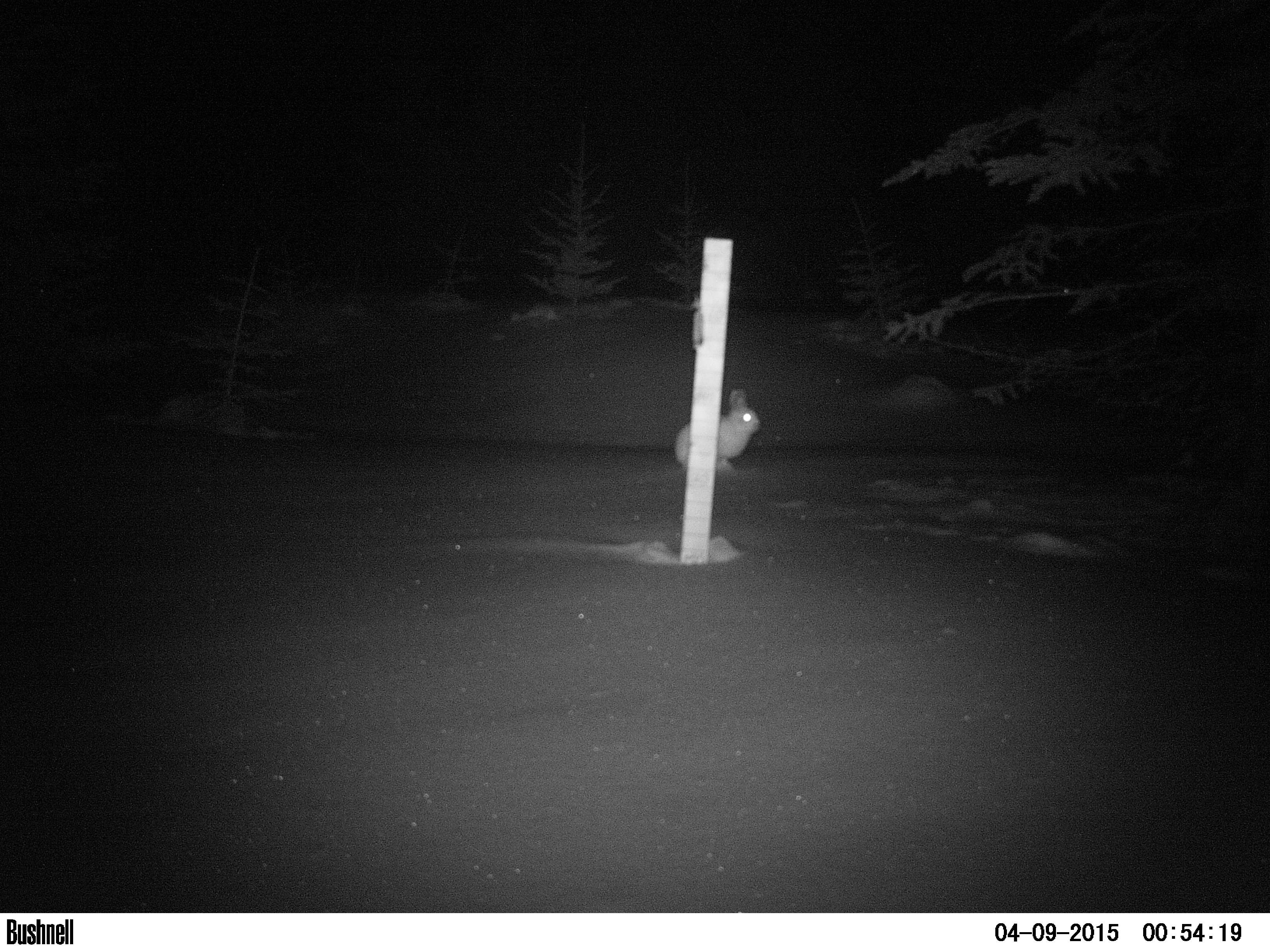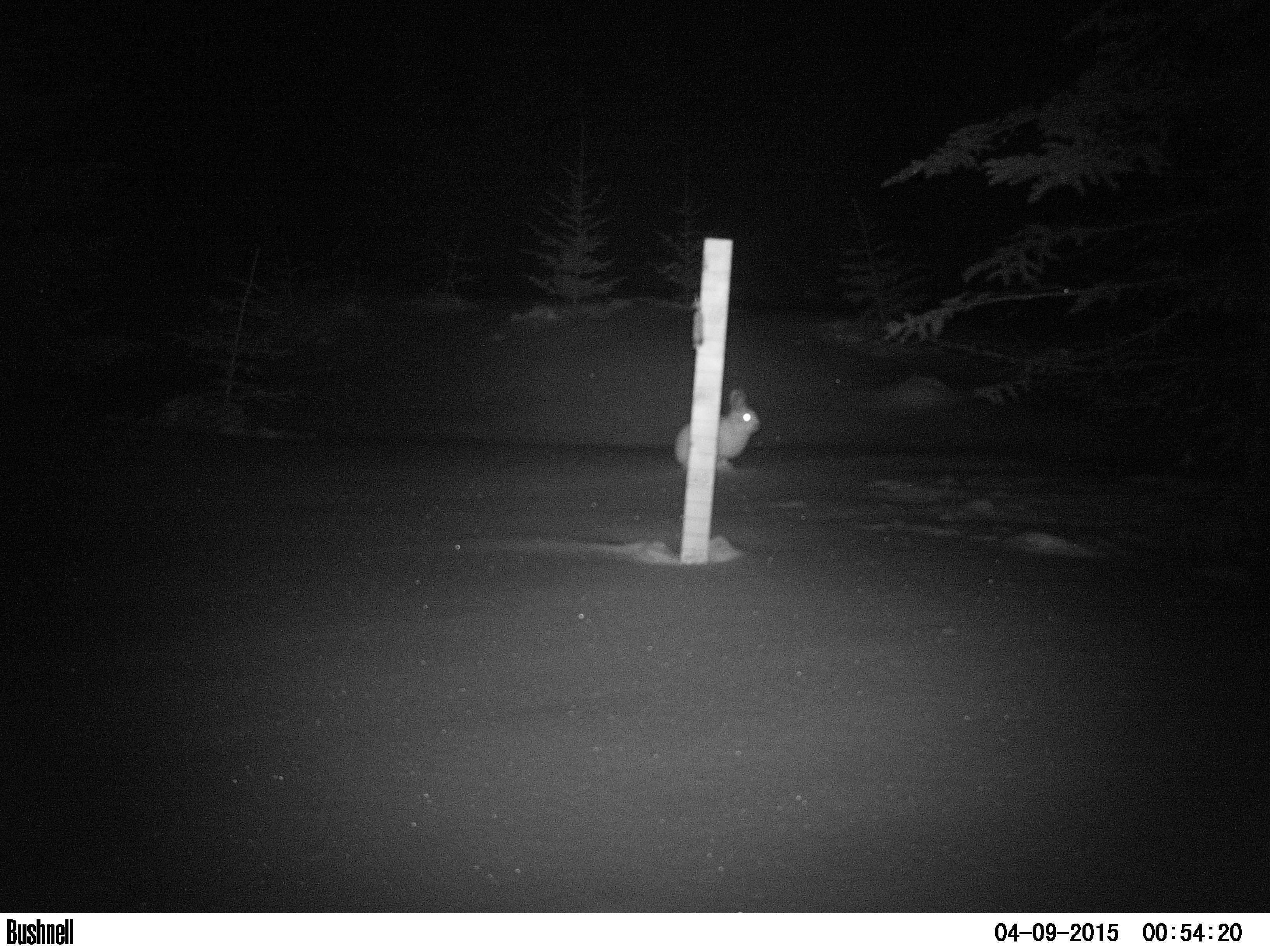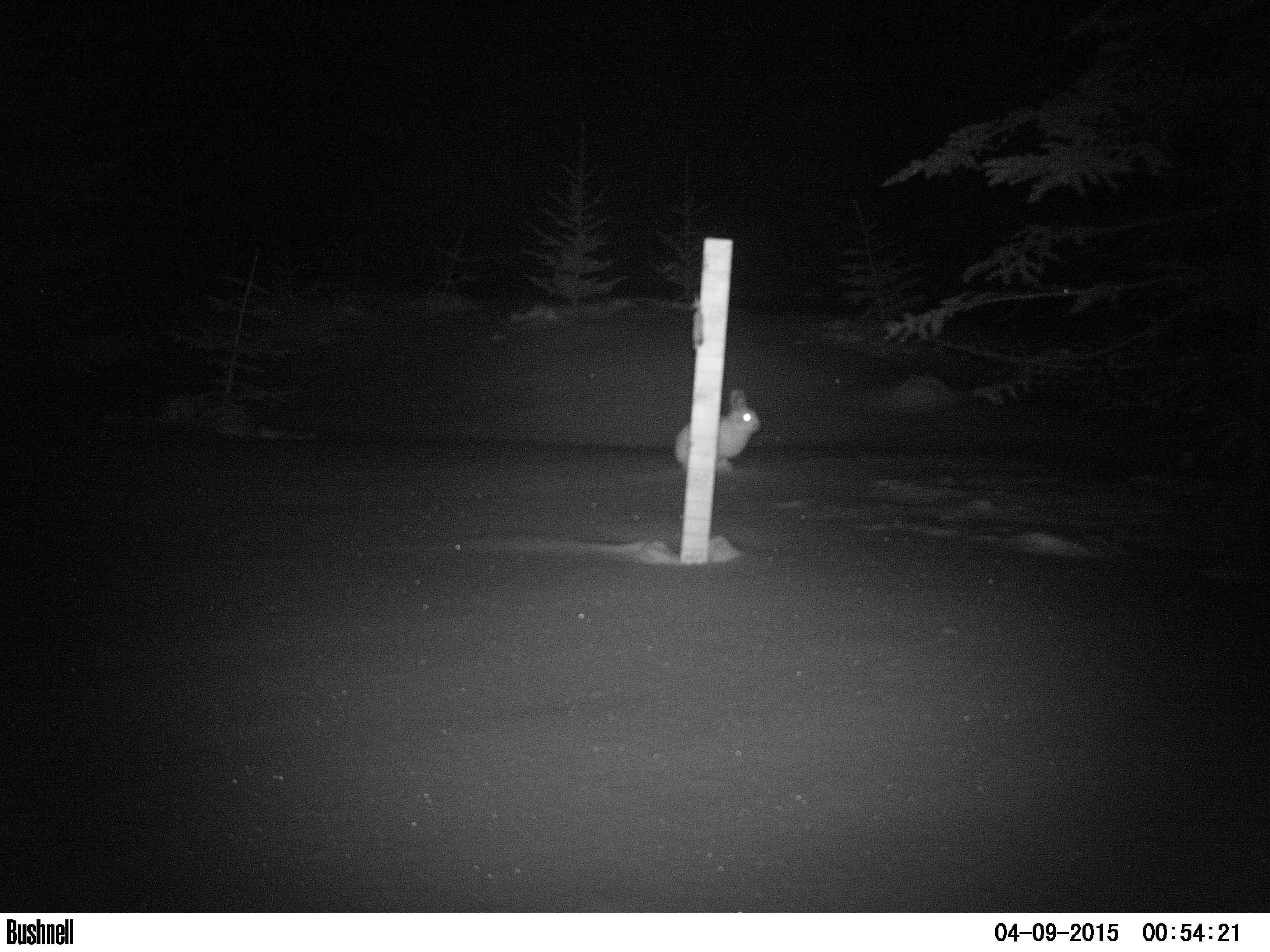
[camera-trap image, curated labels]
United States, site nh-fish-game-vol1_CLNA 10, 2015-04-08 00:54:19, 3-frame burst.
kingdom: Animalia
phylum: Chordata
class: Mammalia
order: Lagomorpha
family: Leporidae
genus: Lepus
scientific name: Lepus americanus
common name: snowshoe hare